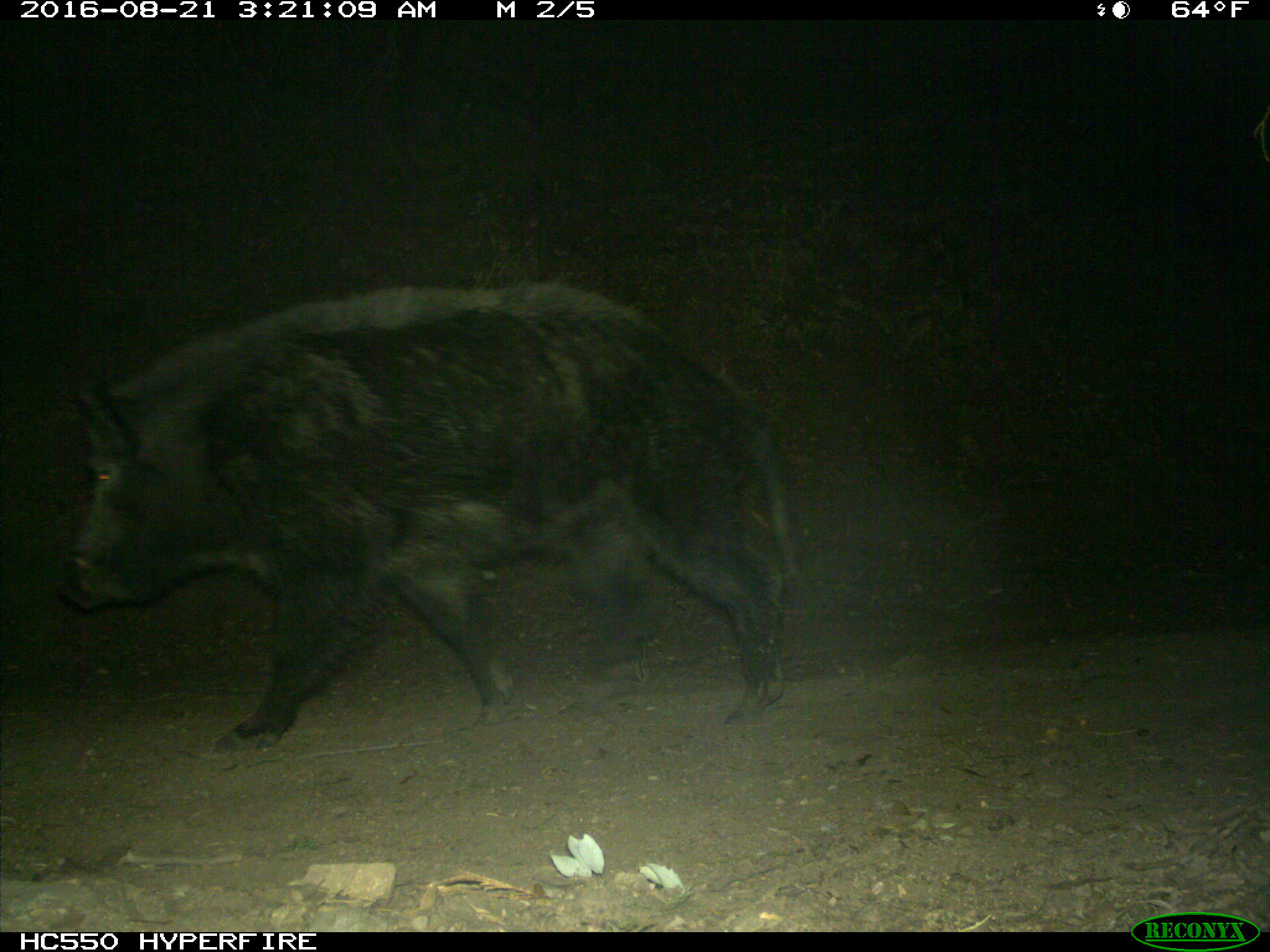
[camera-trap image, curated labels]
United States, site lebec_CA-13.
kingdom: Animalia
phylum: Chordata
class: Mammalia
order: Artiodactyla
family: Suidae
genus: Sus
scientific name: Sus scrofa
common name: wild boar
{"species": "Sus scrofa (wild boar)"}